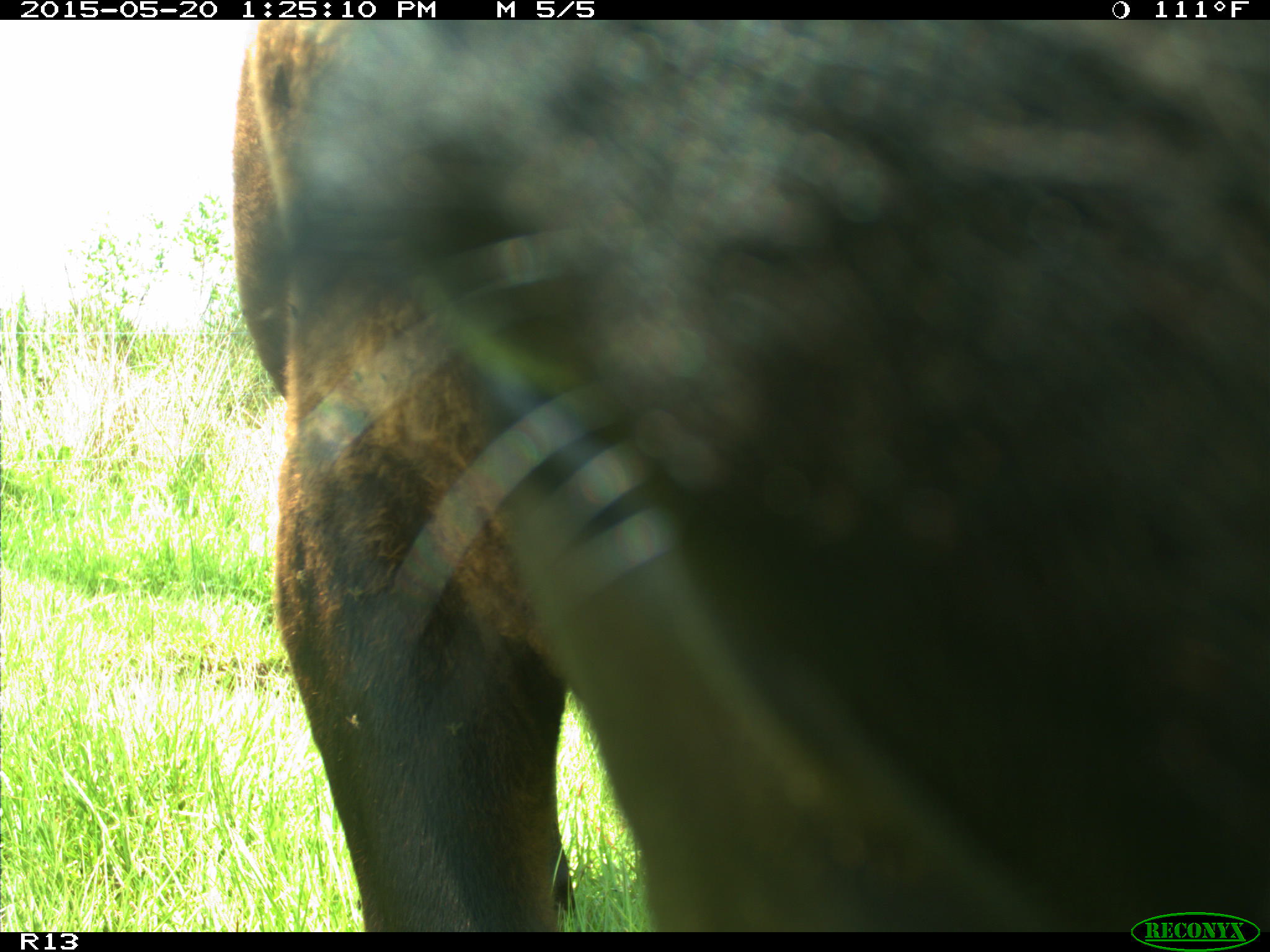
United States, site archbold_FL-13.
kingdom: Animalia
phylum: Chordata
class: Mammalia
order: Artiodactyla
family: Bovidae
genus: Bos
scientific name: Bos taurus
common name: domestic cow